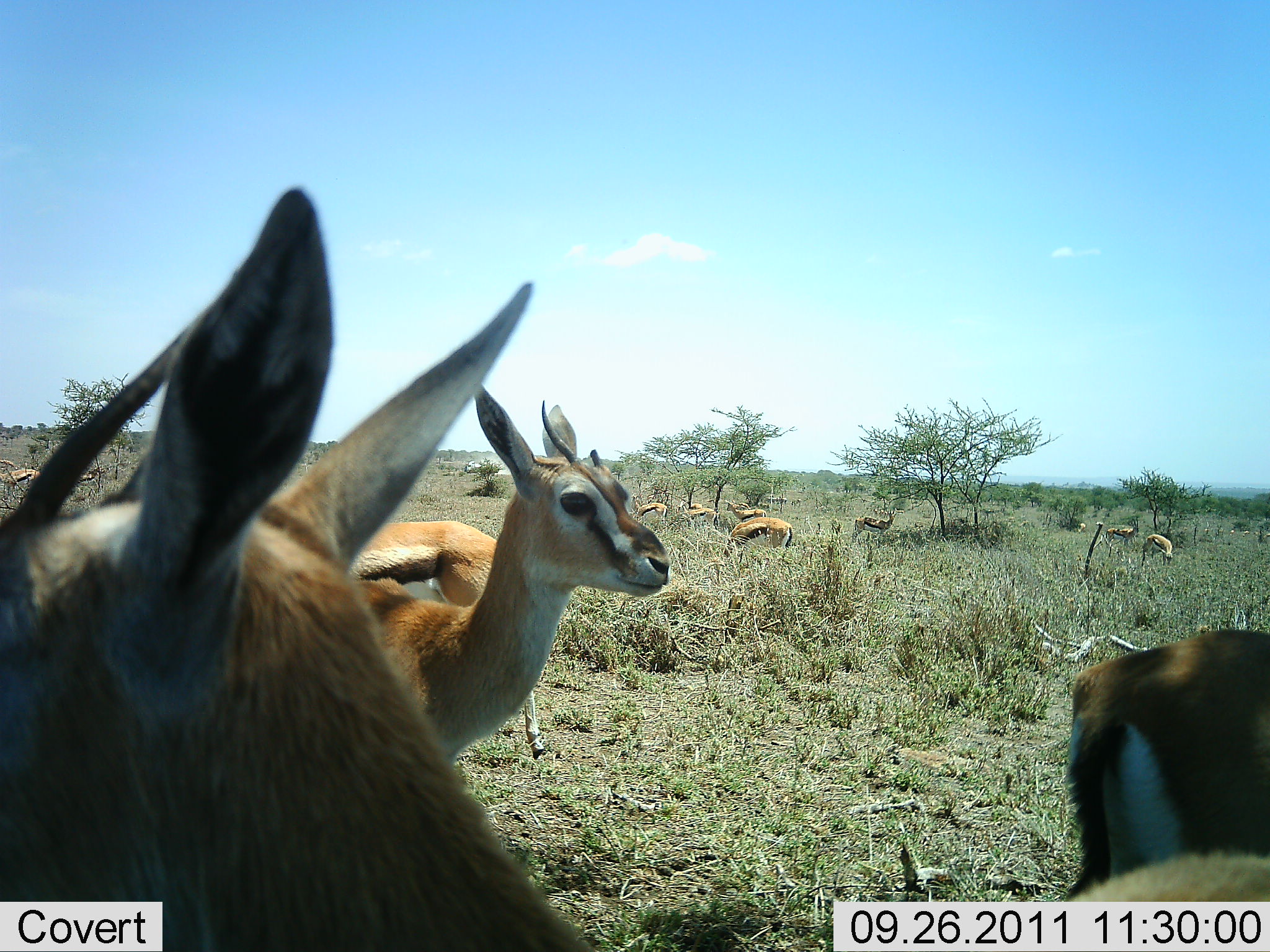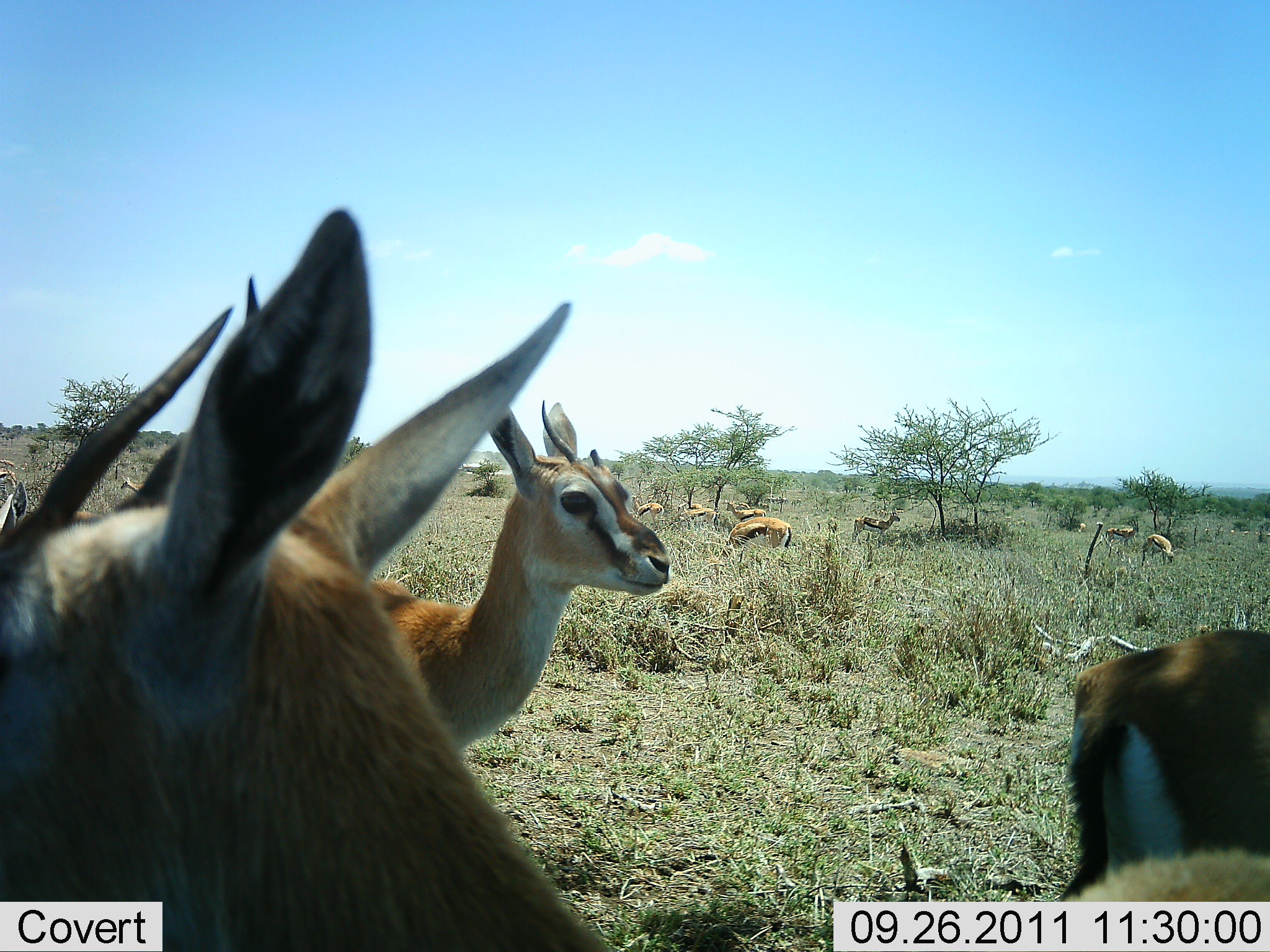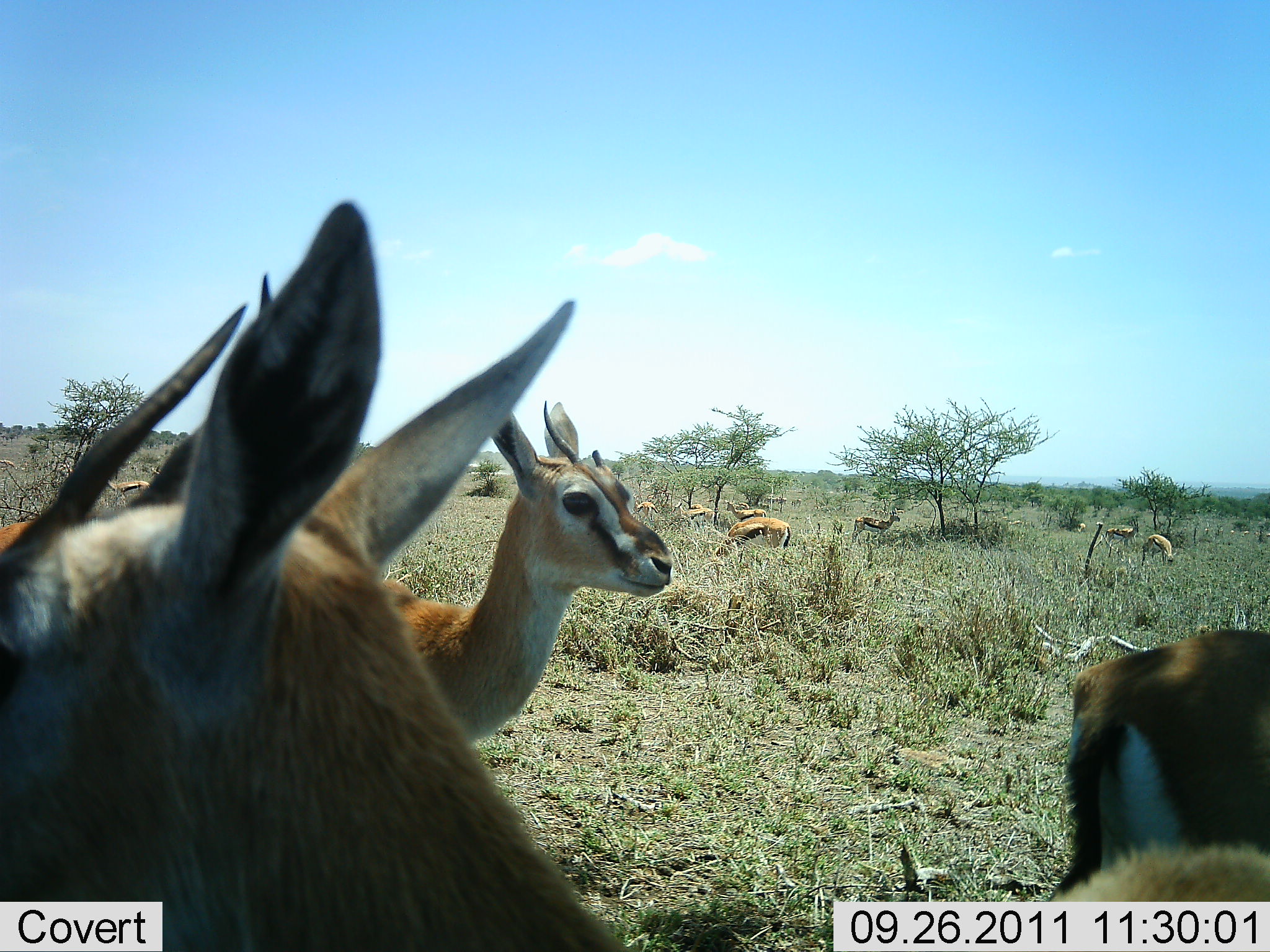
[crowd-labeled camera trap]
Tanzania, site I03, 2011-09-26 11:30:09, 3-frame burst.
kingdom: Animalia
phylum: Chordata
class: Mammalia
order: Artiodactyla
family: Bovidae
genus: Eudorcas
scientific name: Eudorcas thomsonii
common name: thomson's gazelle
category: gazellethomsons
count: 11-50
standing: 73%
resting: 0%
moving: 55%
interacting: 9%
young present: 0%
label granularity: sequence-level